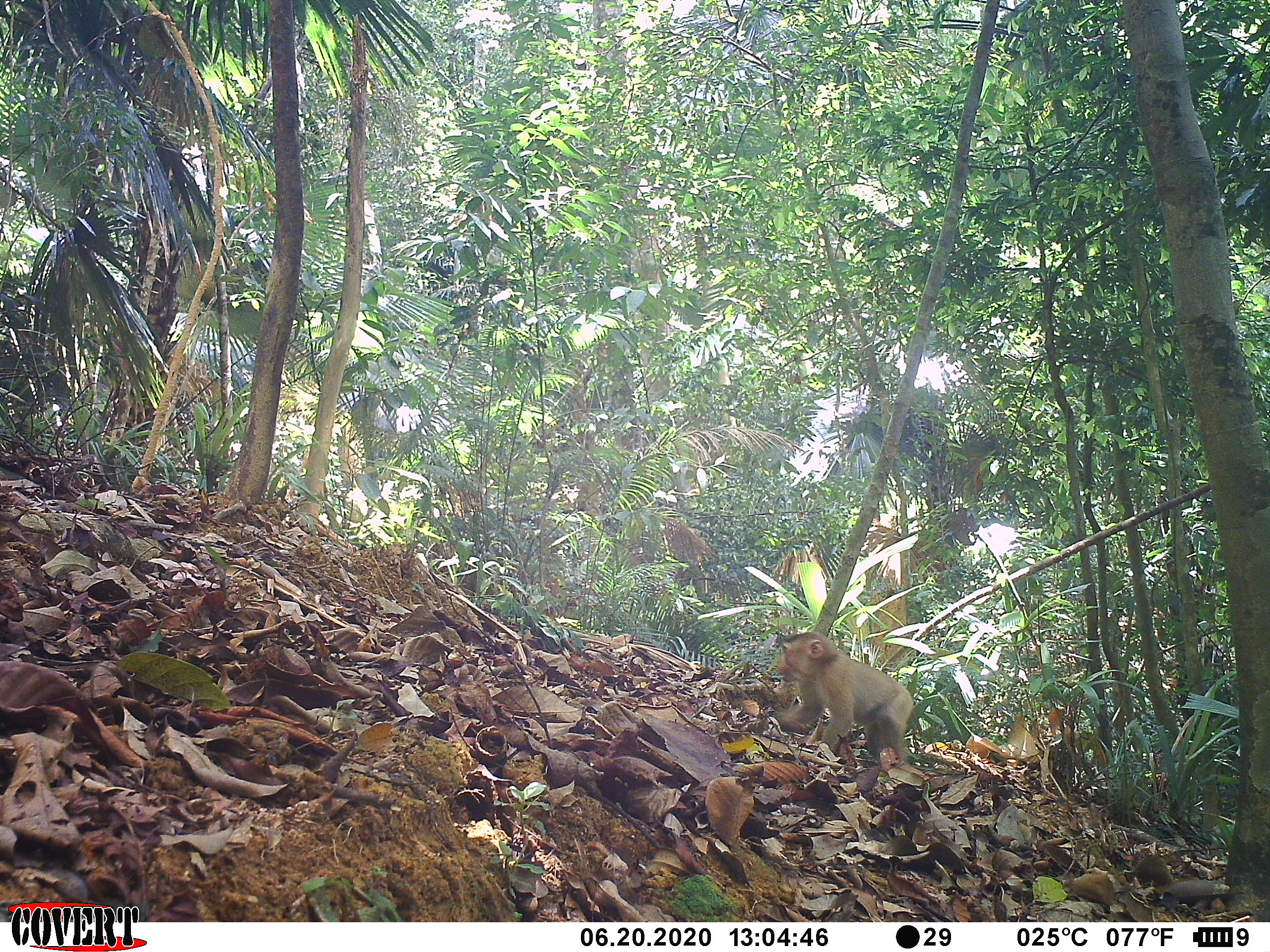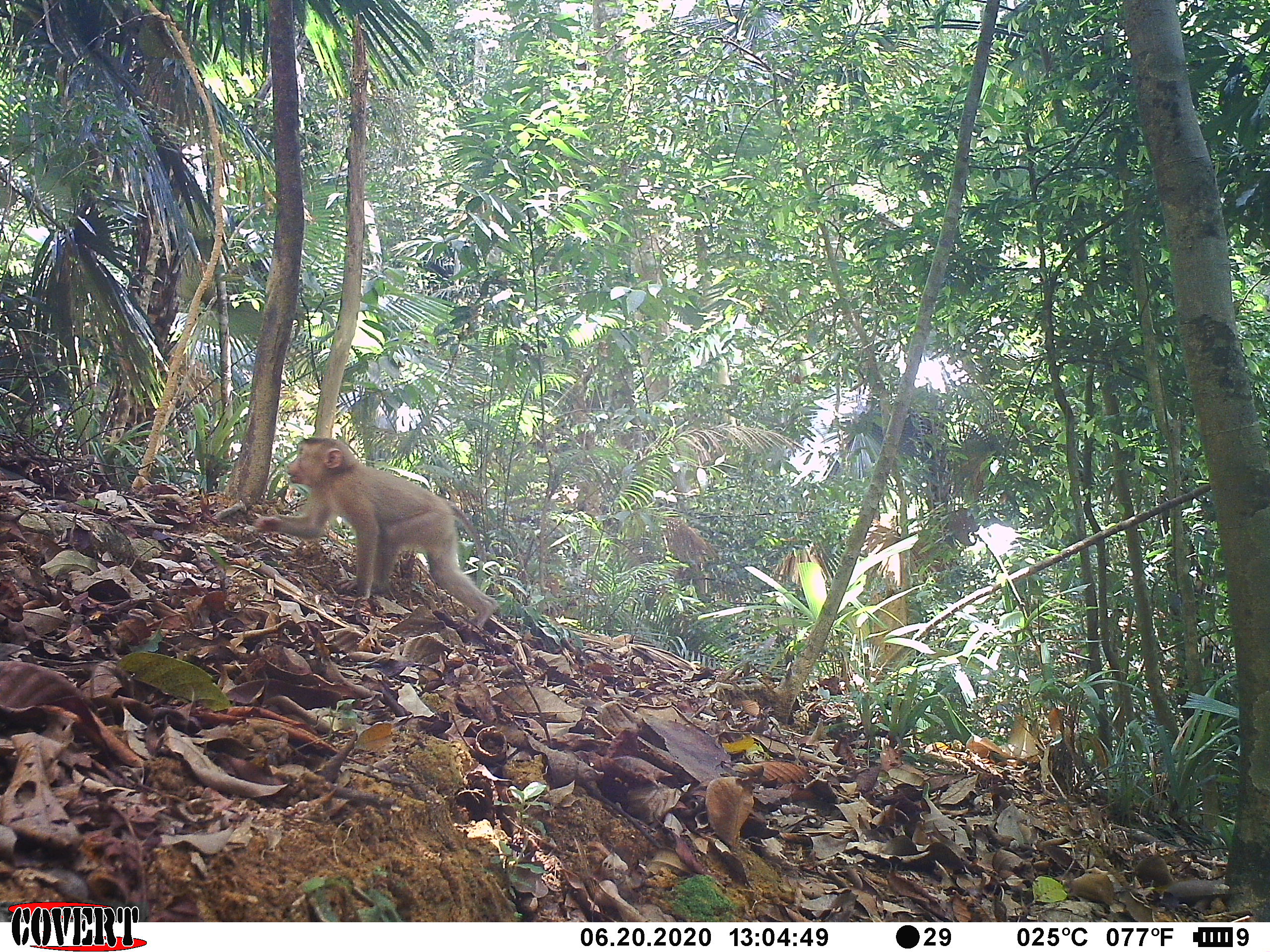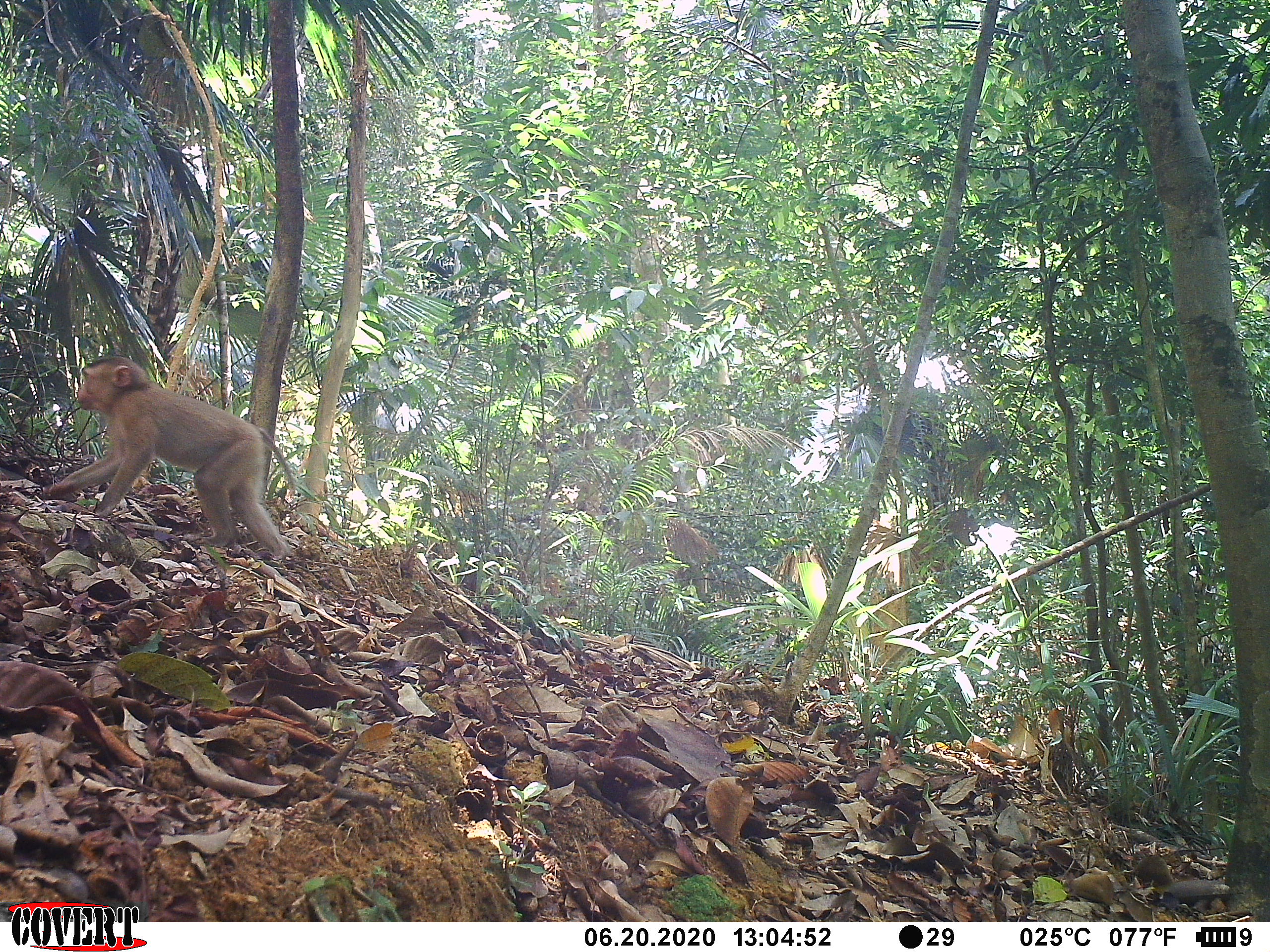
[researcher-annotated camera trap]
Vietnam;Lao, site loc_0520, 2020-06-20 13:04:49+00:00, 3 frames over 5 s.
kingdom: Animalia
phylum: Chordata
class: Mammalia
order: Primates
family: Cercopithecidae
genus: Macaca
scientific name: Macaca nemestrina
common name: pig-tailed macaque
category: pig tailed macaque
Pig tailed macaque (pig-tailed macaque) (Macaca nemestrina). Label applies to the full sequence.